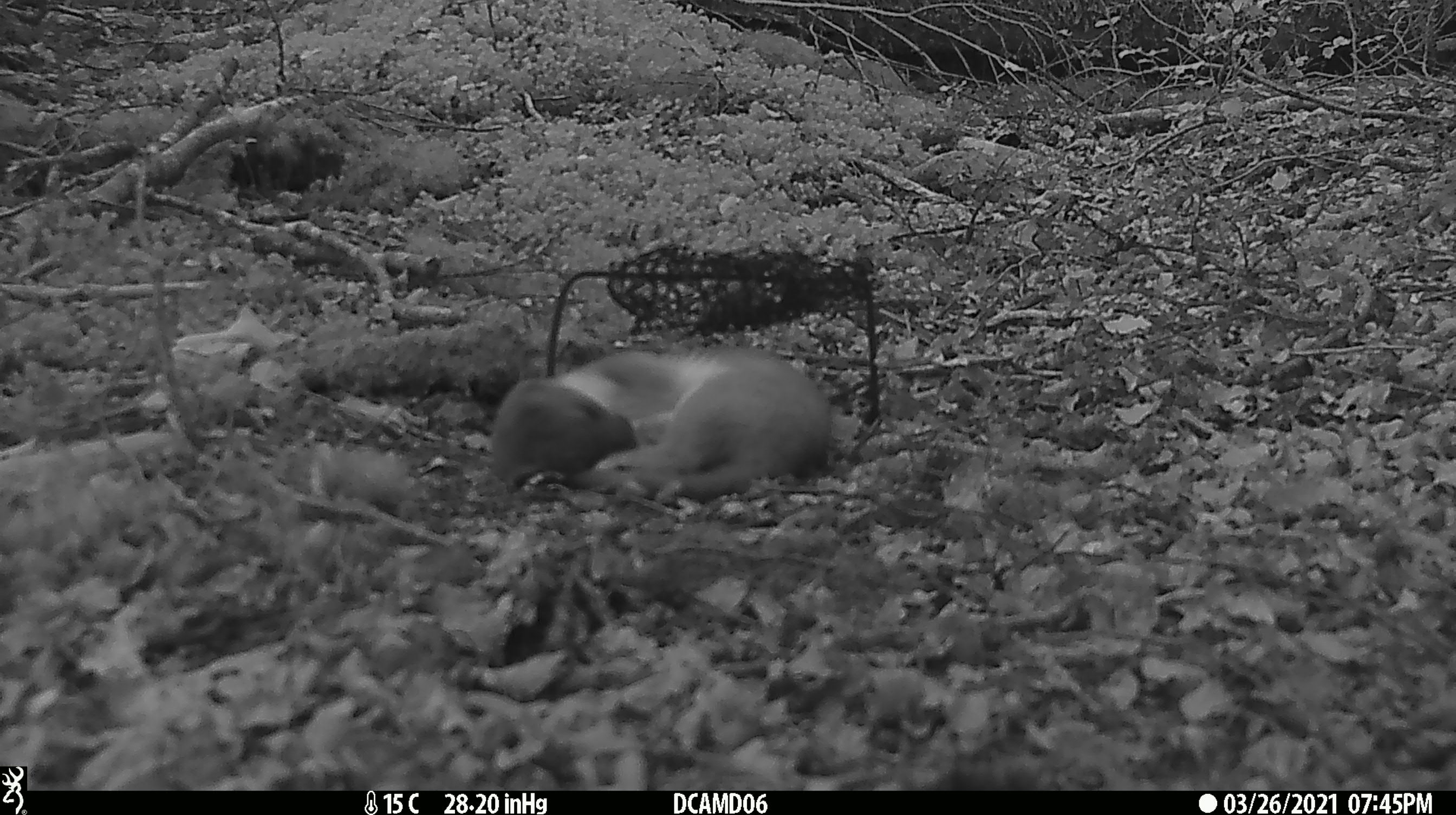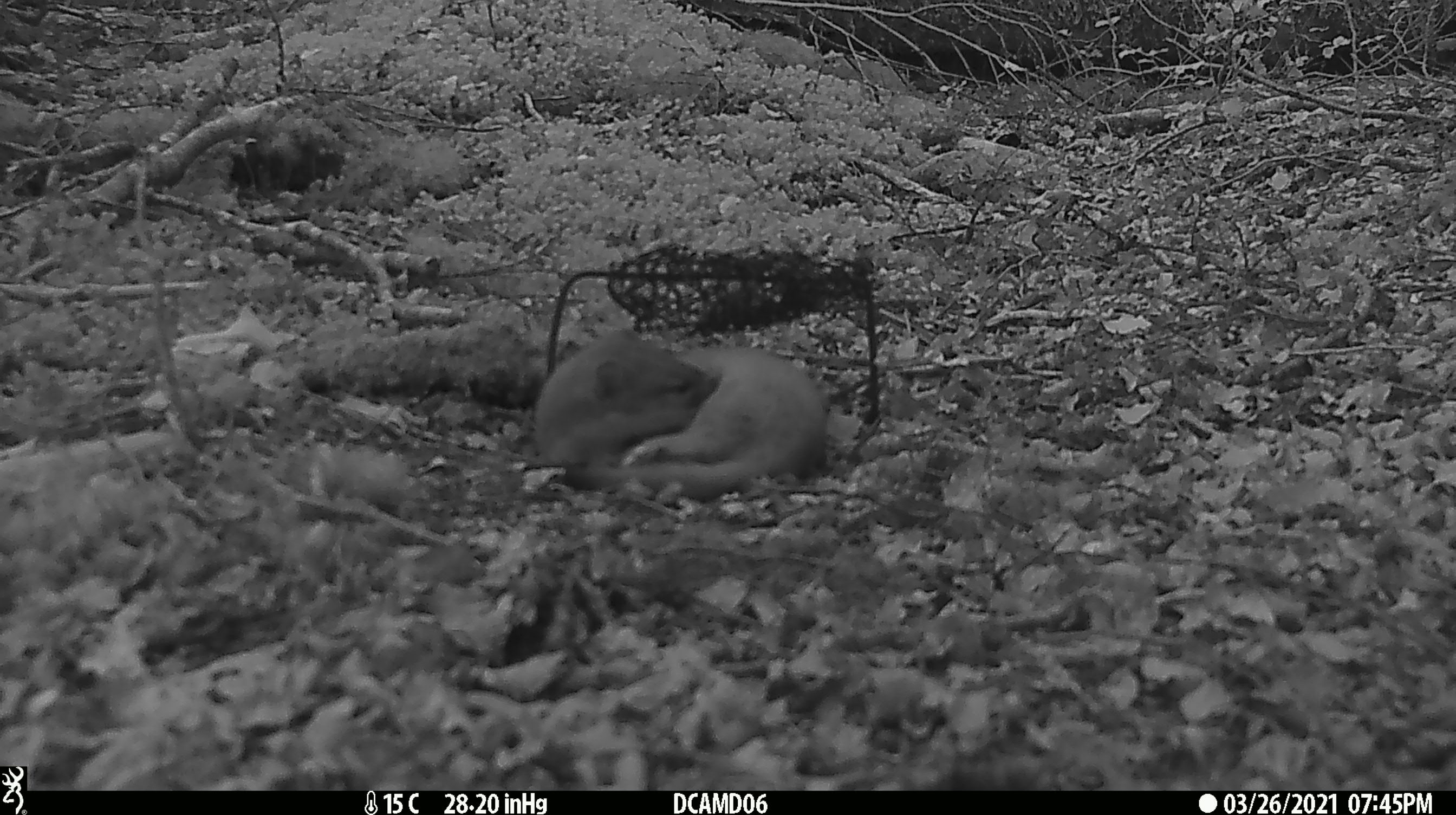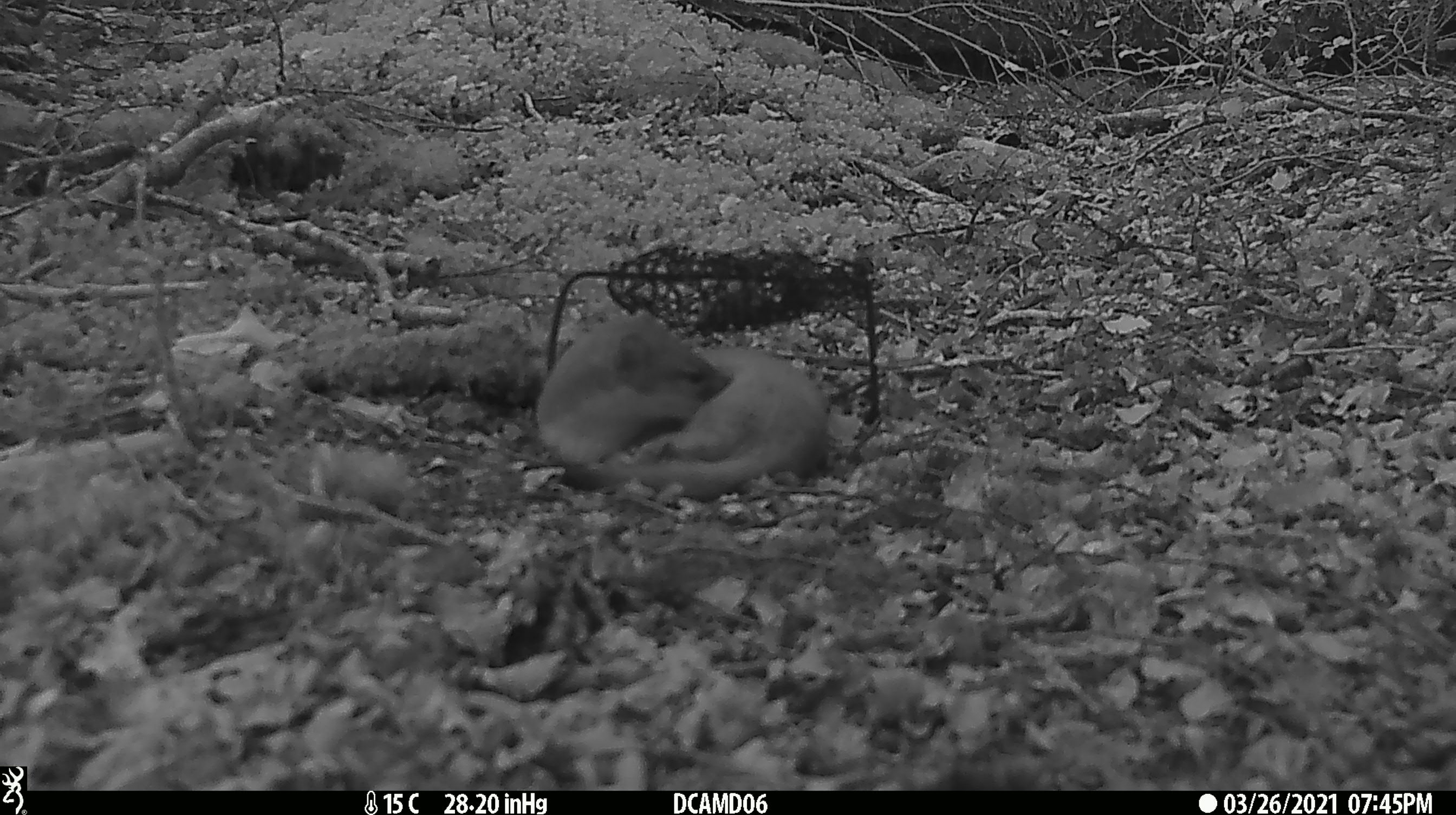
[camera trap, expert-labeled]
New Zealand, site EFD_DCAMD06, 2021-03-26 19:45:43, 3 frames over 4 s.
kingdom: Animalia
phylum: Chordata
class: Mammalia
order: Carnivora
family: Mustelidae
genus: Mustela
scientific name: Mustela erminea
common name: stoat